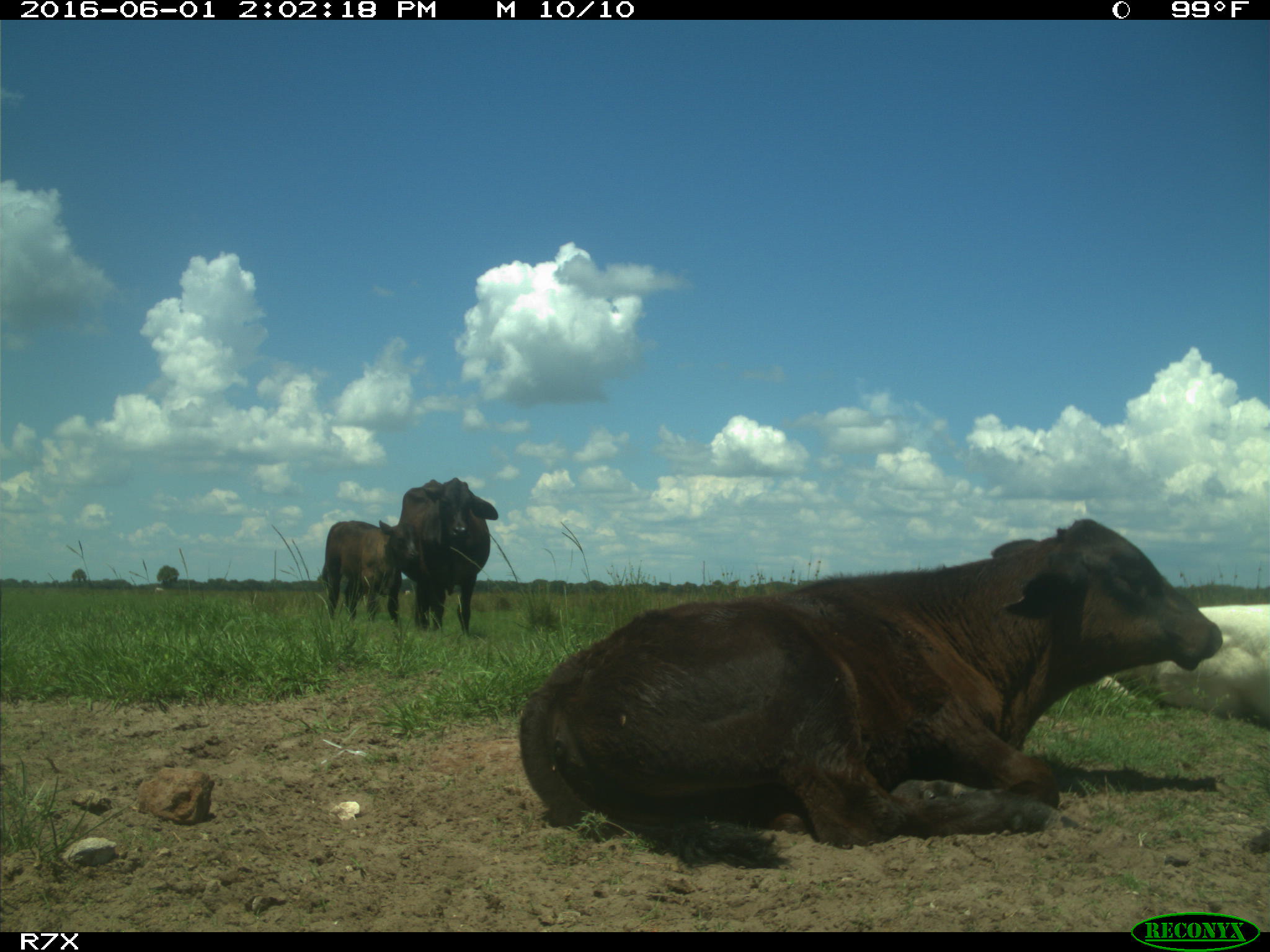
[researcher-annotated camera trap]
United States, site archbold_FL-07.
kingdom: Animalia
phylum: Chordata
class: Mammalia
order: Artiodactyla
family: Bovidae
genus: Bos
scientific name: Bos taurus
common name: domestic cow